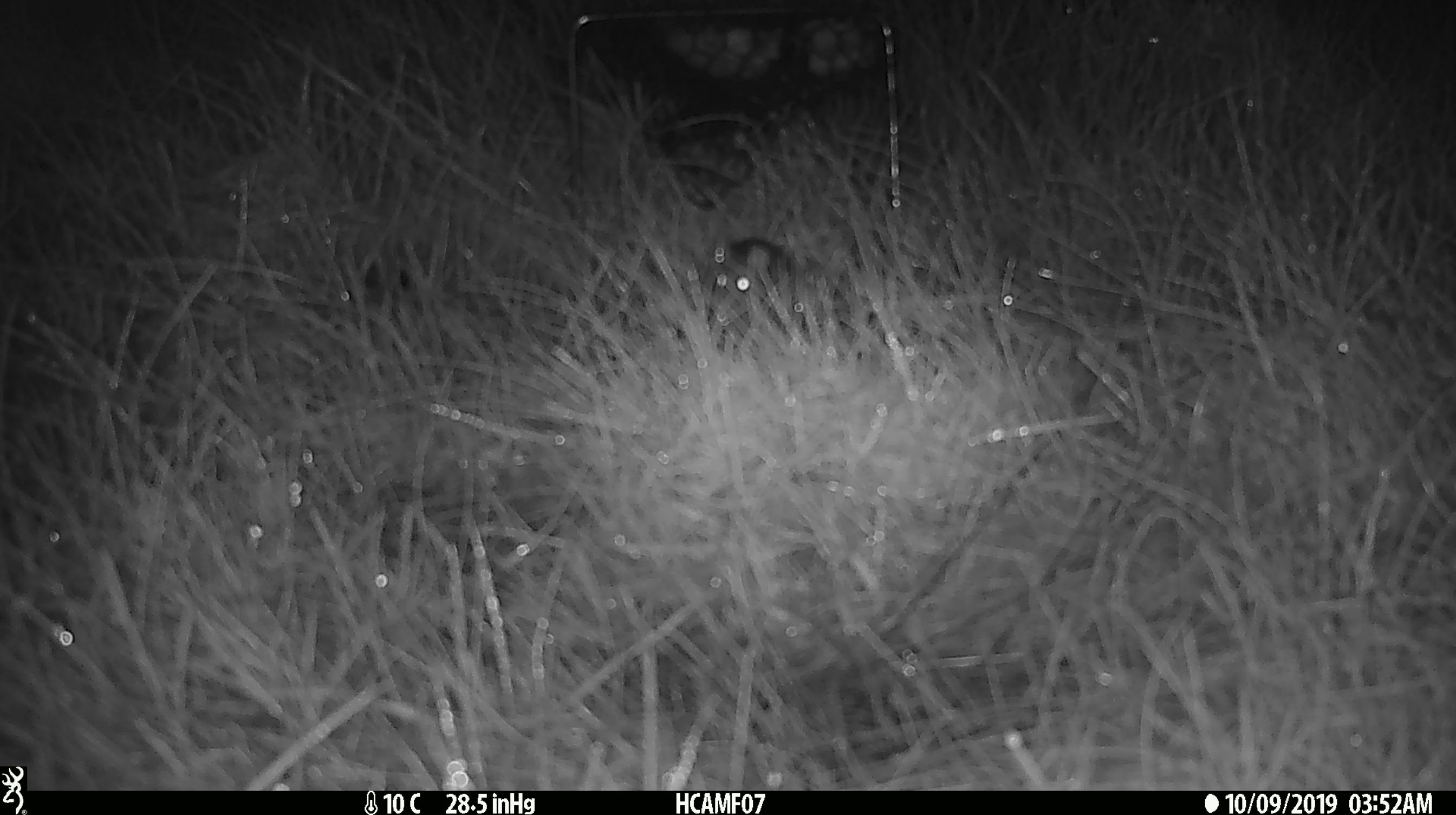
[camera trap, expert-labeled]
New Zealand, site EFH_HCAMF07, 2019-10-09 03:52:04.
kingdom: Animalia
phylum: Chordata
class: Mammalia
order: Rodentia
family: Muridae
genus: Mus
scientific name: Mus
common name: mouse